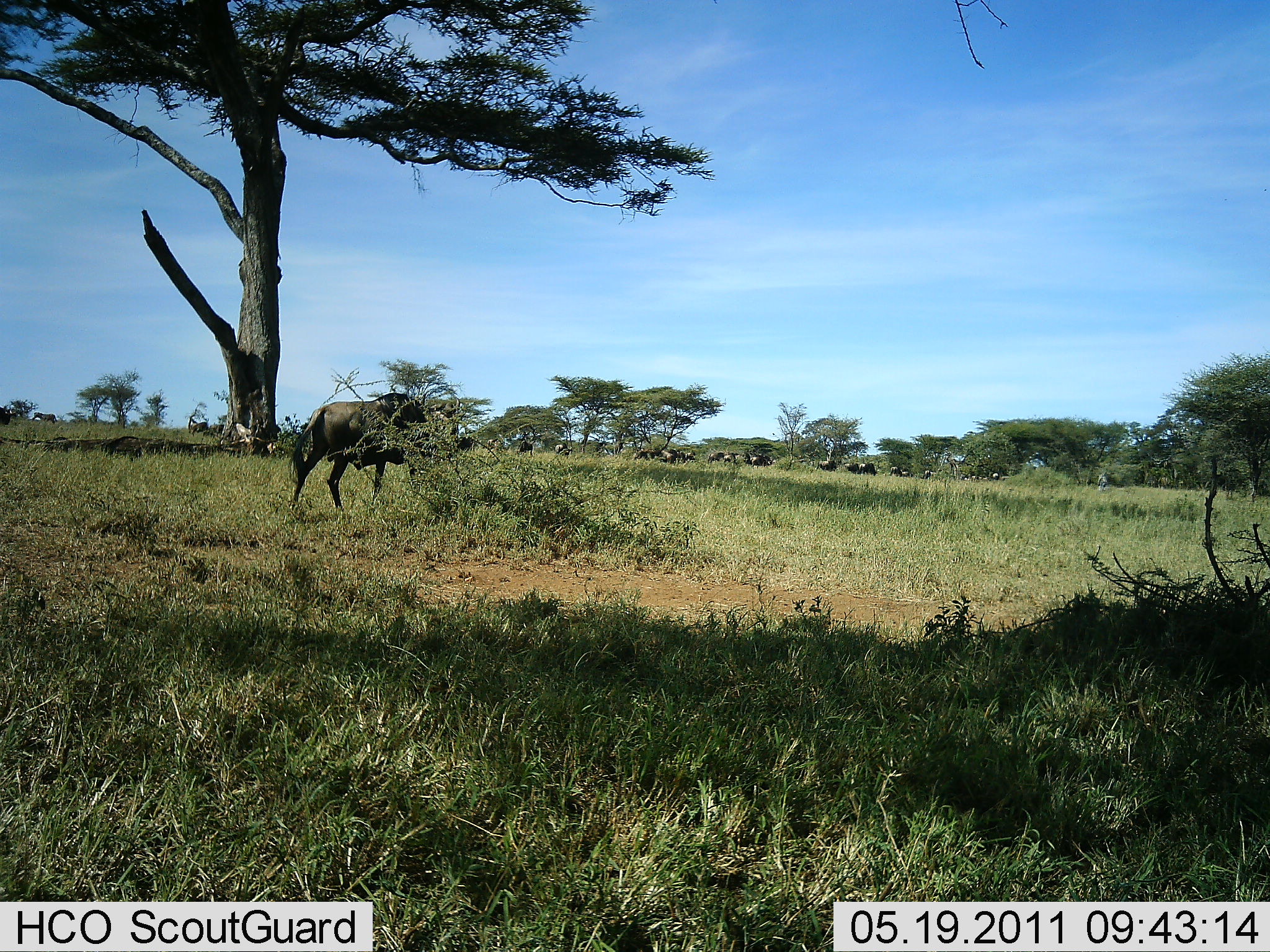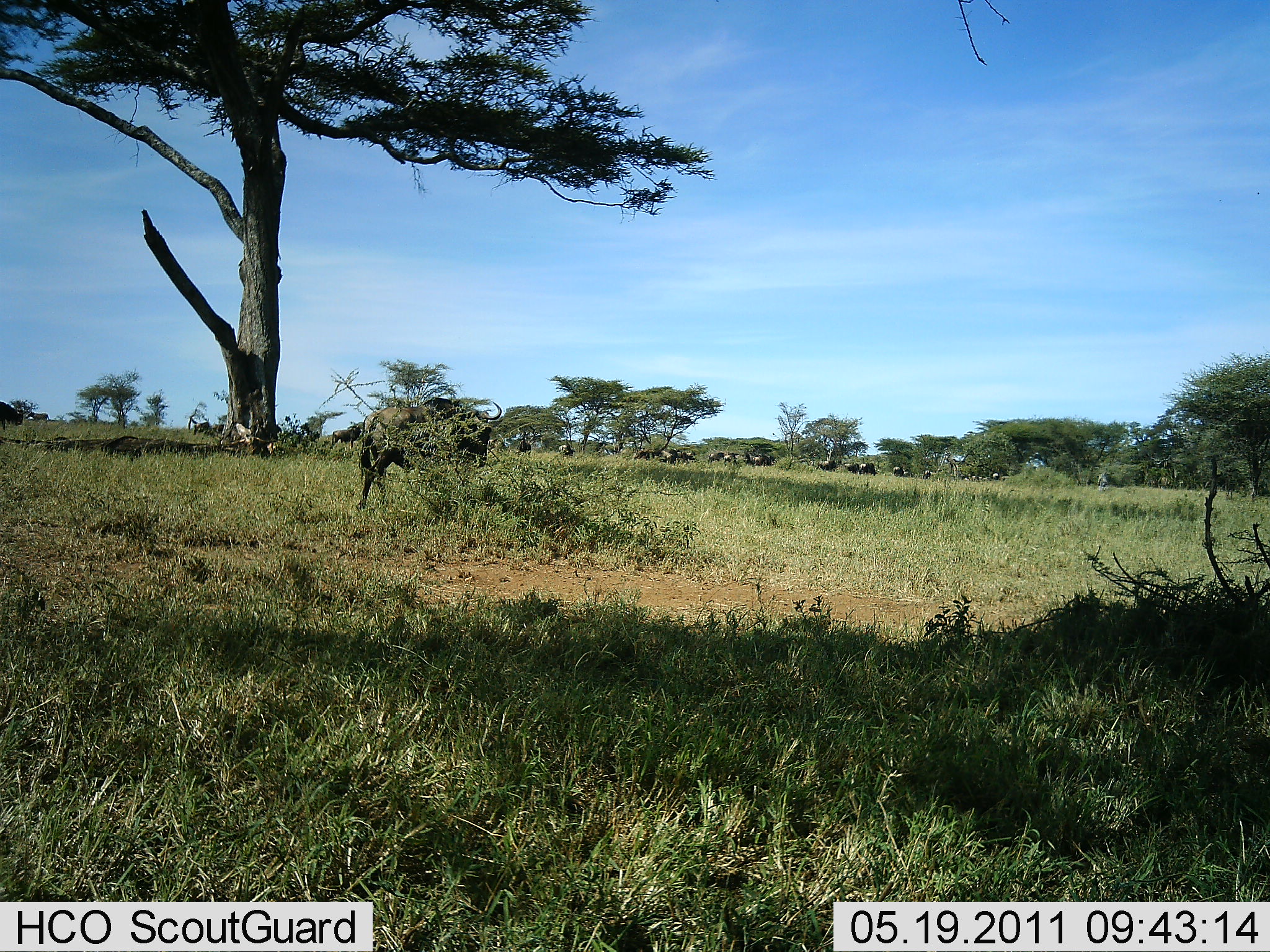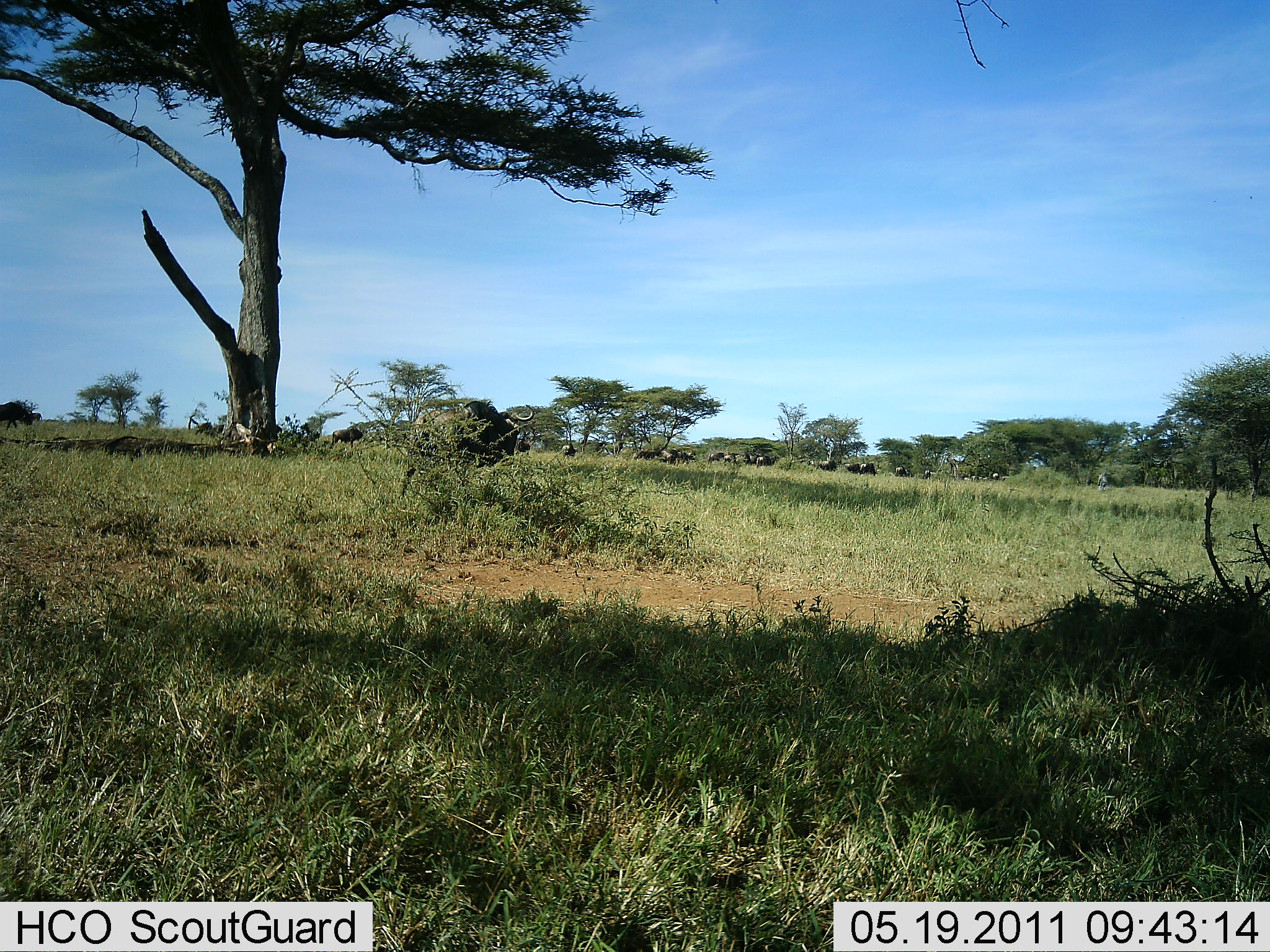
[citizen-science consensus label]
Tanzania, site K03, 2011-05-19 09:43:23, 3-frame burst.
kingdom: Animalia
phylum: Chordata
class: Mammalia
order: Artiodactyla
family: Bovidae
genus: Connochaetes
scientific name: Connochaetes taurinus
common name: blue wildebeest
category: wildebeest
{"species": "wildebeest (blue wildebeest) (Connochaetes taurinus)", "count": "11-50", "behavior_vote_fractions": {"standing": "50%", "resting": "0%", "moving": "79%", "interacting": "0%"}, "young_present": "0%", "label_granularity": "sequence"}